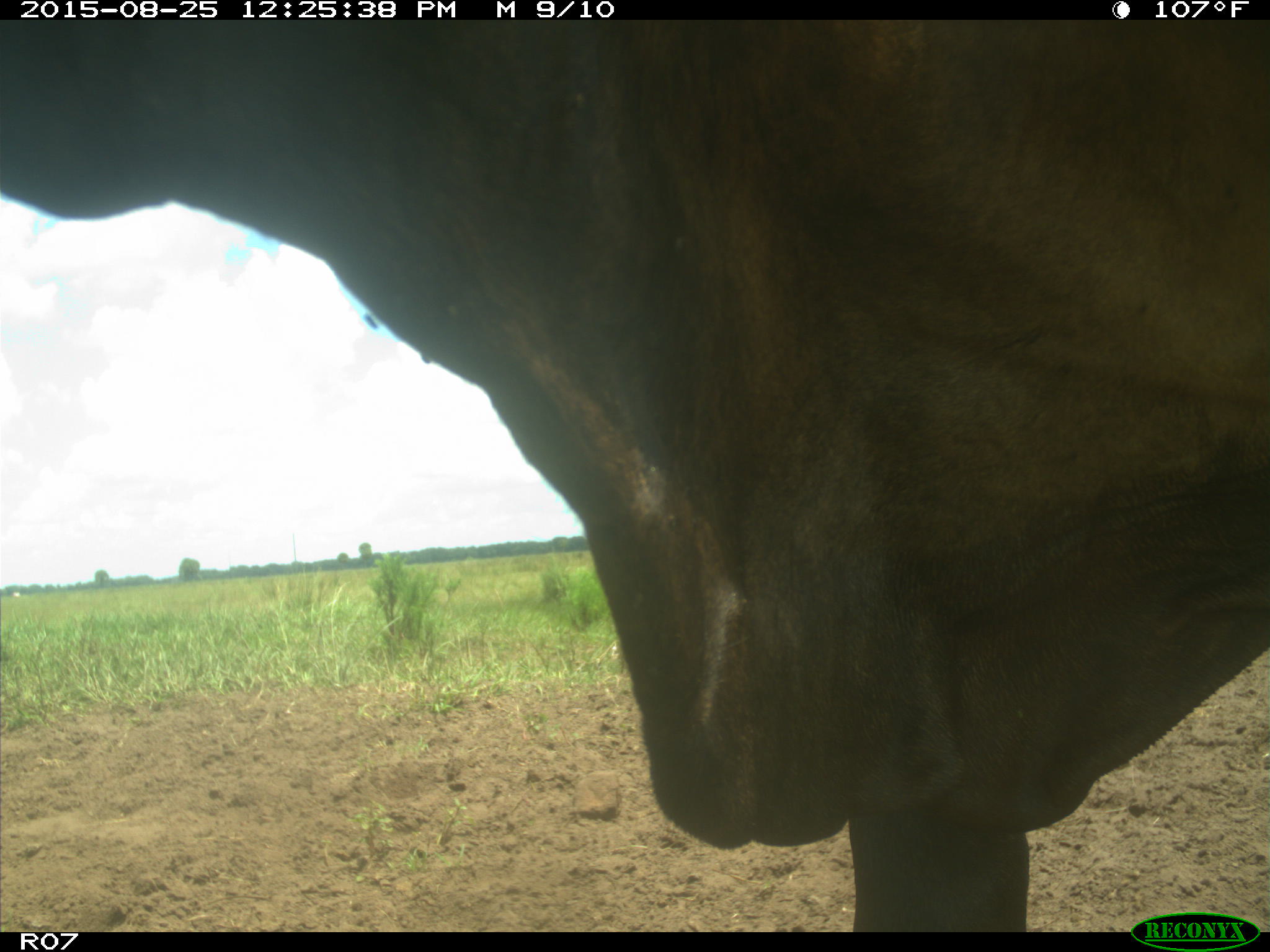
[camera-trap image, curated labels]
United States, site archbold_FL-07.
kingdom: Animalia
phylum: Chordata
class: Mammalia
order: Artiodactyla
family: Bovidae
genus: Bos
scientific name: Bos taurus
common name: domestic cow